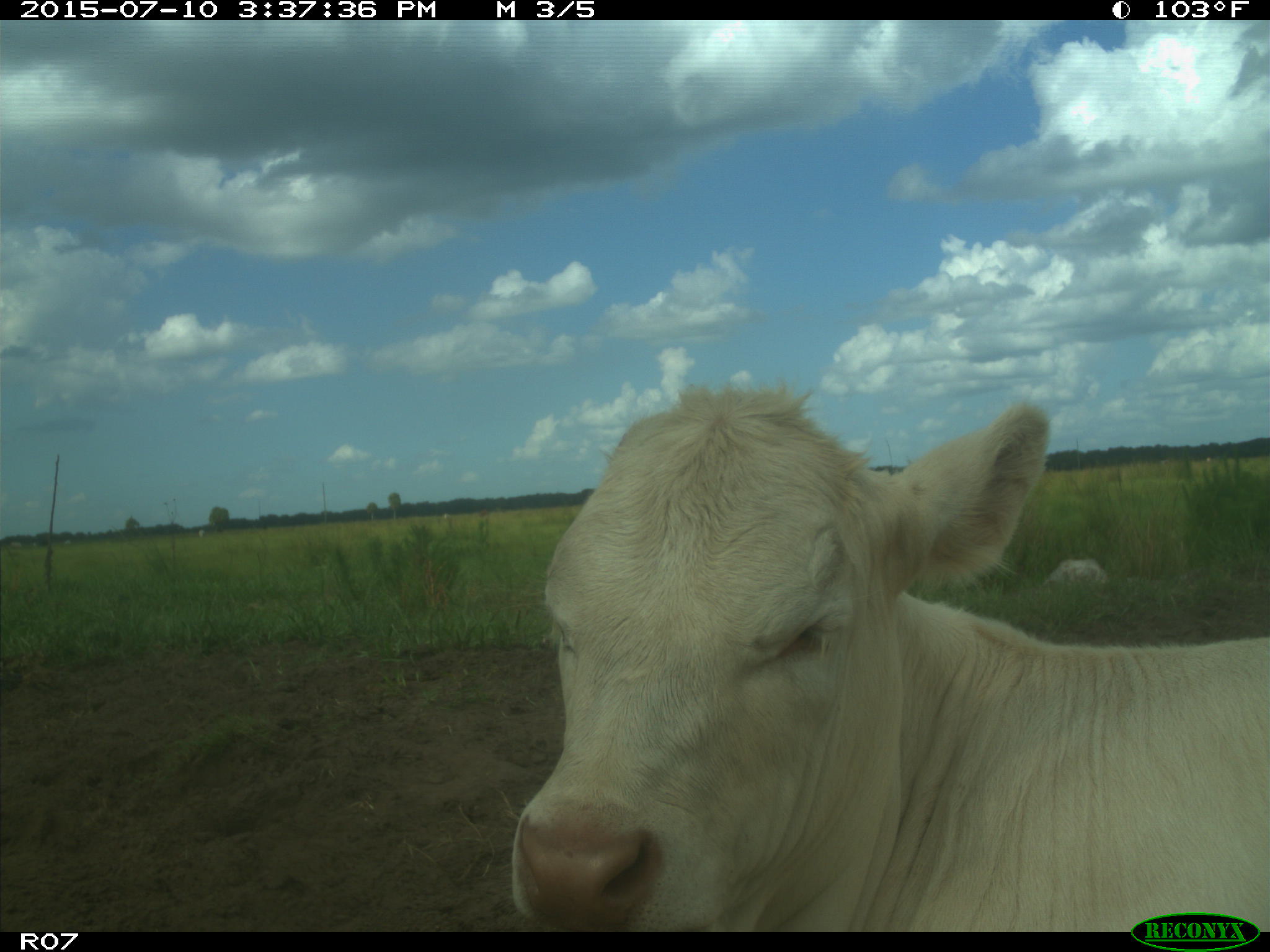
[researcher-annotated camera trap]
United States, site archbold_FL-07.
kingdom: Animalia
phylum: Chordata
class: Mammalia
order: Artiodactyla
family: Bovidae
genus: Bos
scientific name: Bos taurus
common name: domestic cow